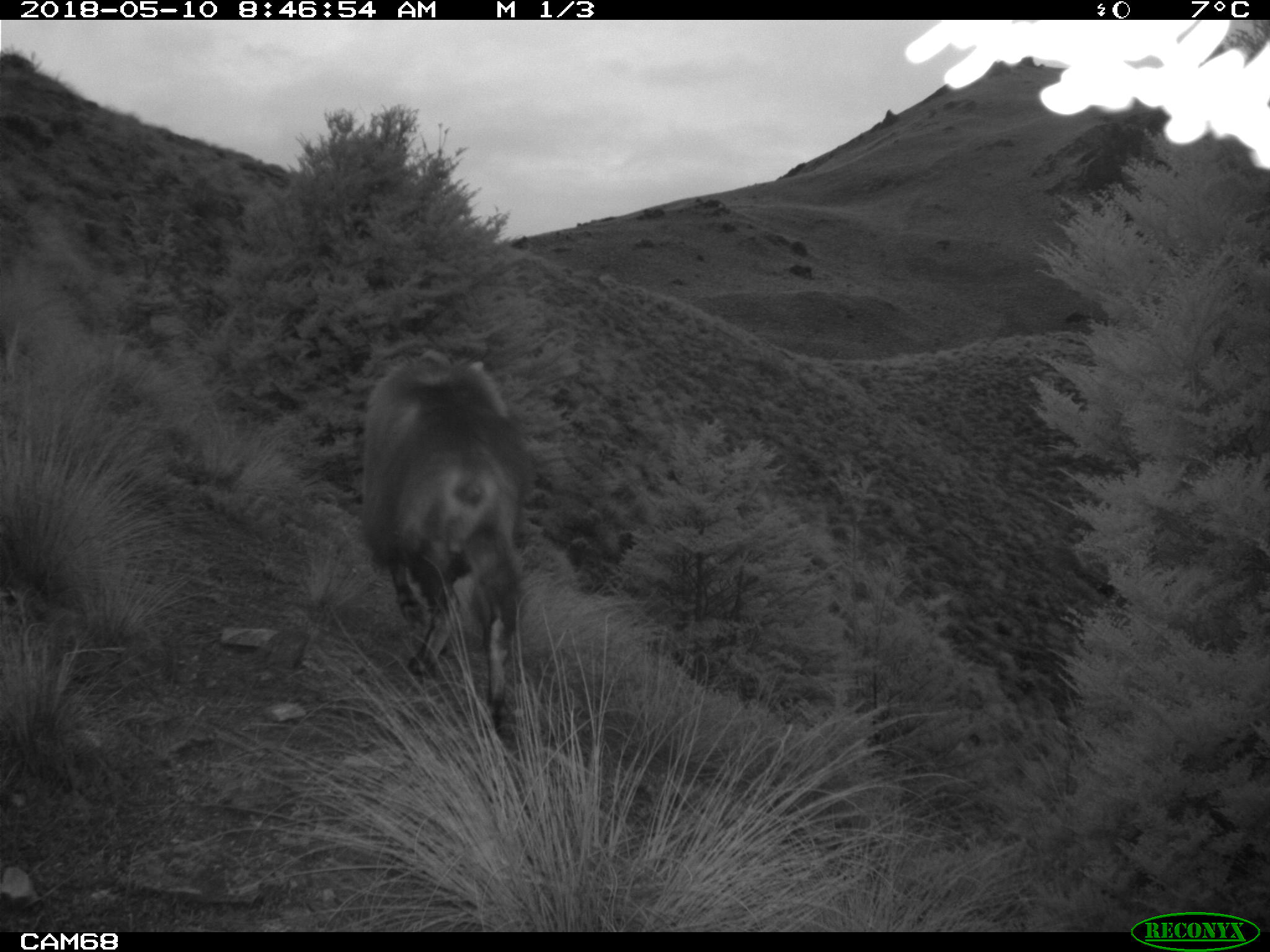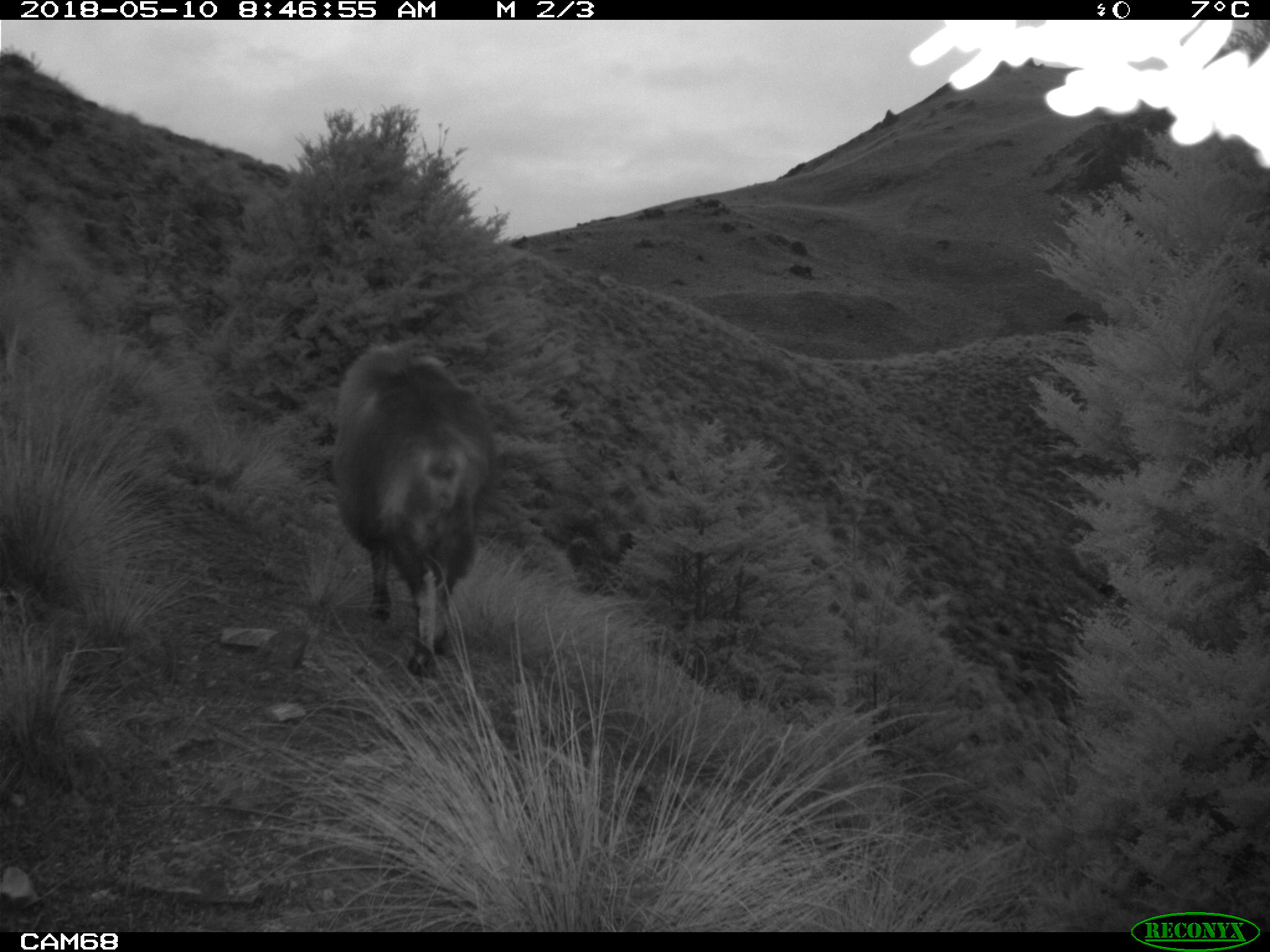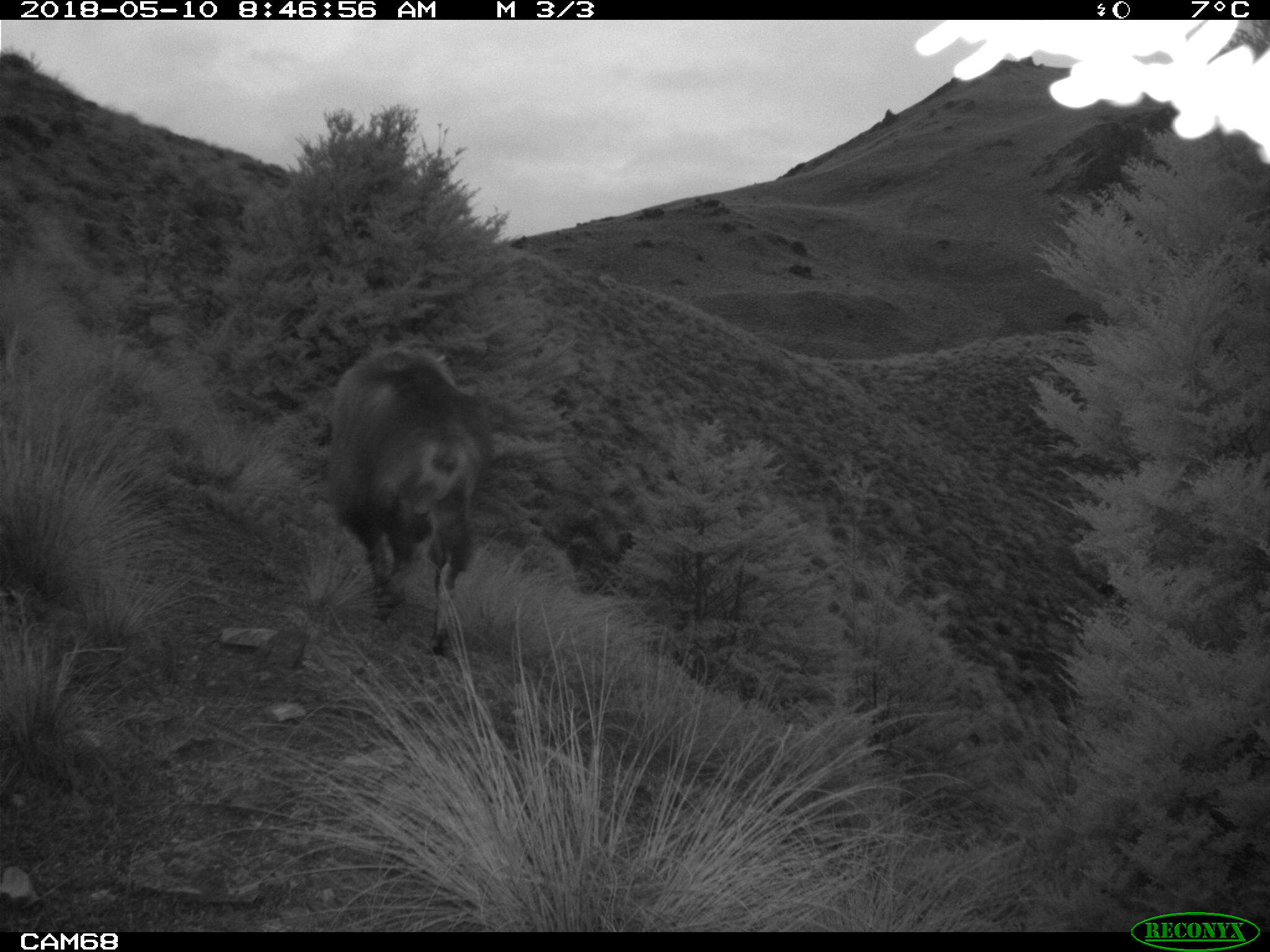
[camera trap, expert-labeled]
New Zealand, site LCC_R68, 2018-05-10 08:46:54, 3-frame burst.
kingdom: Animalia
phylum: Chordata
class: Mammalia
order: Artiodactyla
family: Bovidae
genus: Nilgiritragus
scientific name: Nilgiritragus hylocrius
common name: tahr